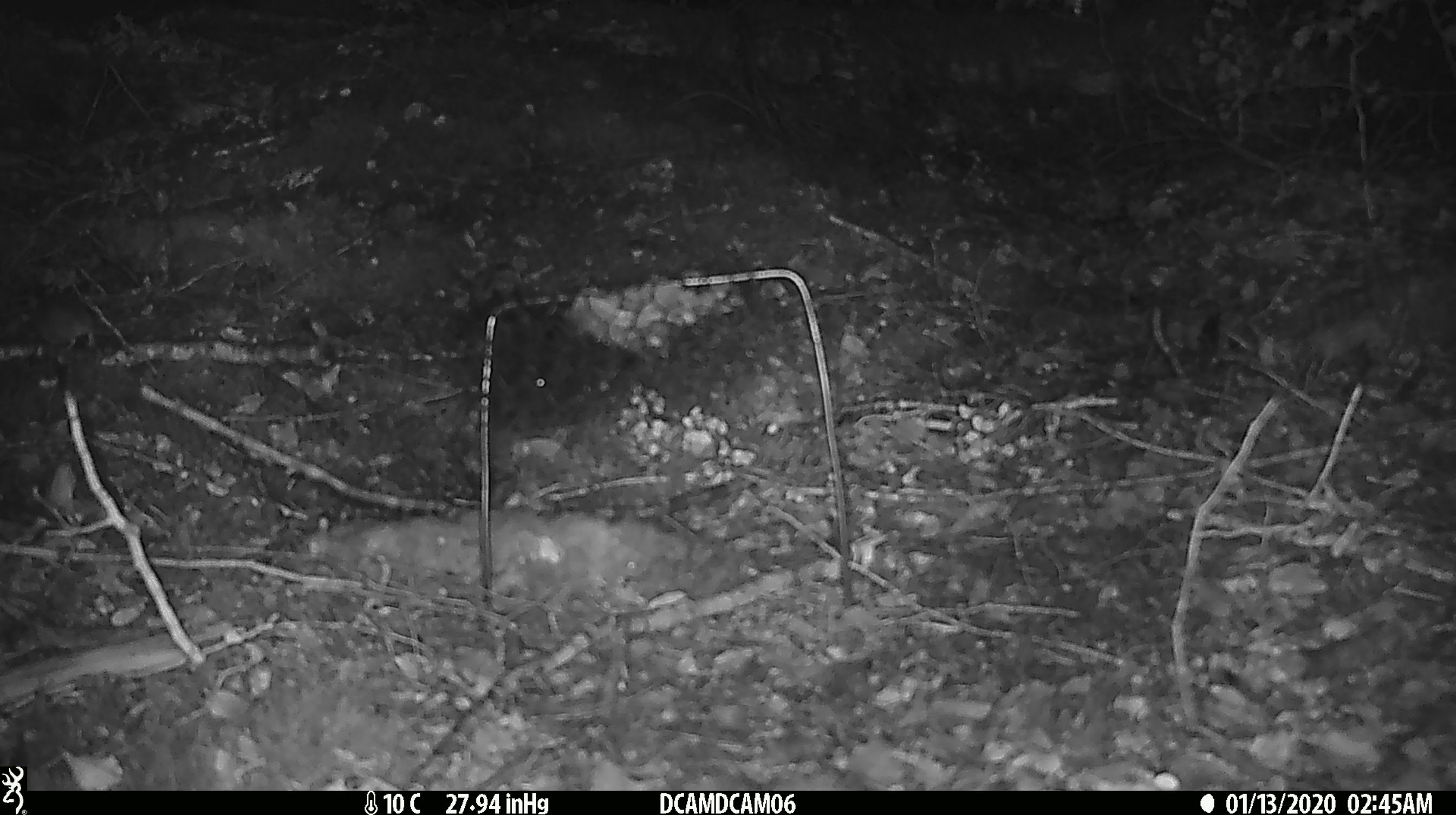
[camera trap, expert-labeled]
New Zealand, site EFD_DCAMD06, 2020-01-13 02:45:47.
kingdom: Animalia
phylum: Chordata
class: Mammalia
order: Rodentia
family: Muridae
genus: Mus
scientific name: Mus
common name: mouse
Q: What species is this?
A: Mouse (Mus).